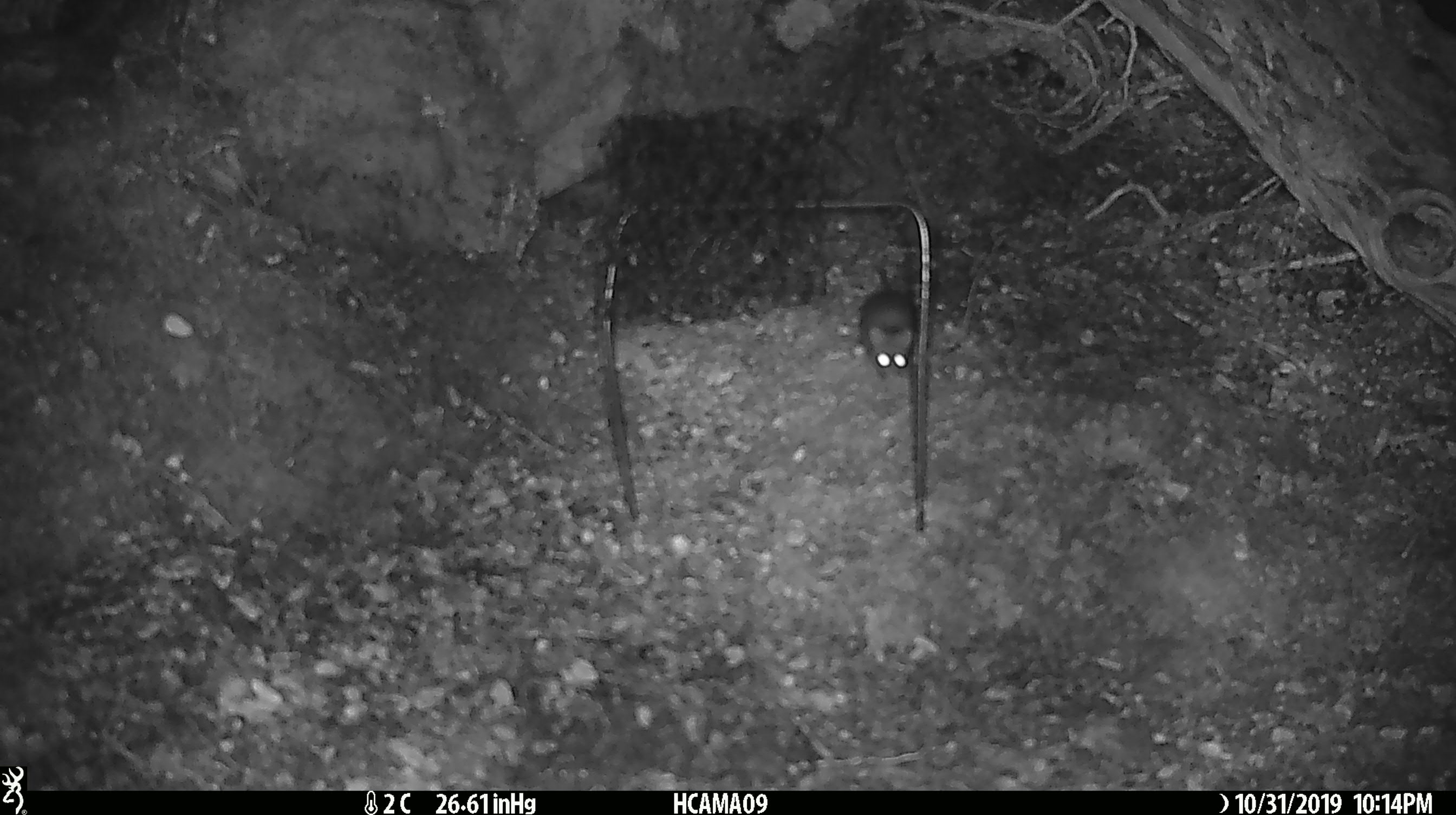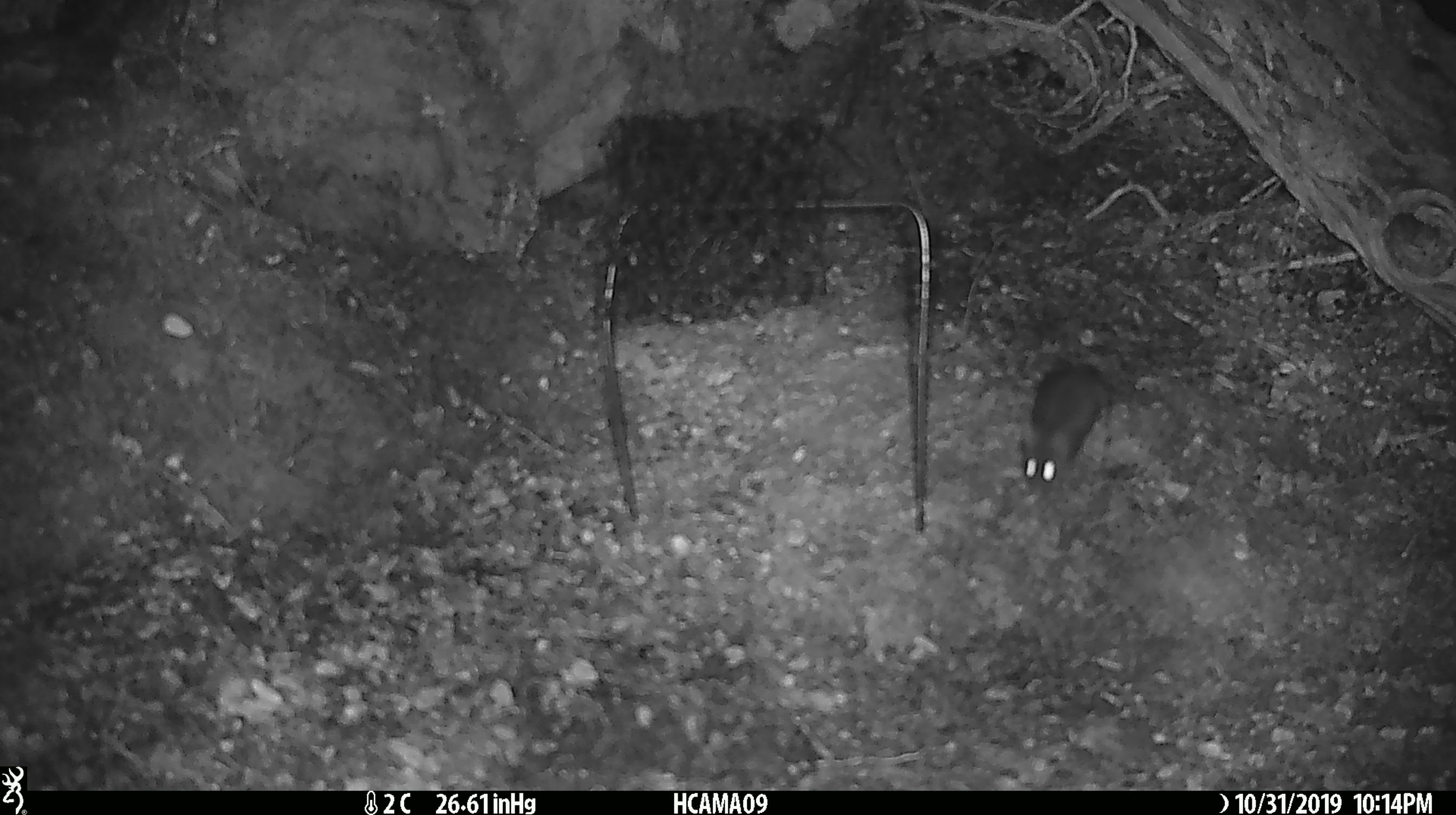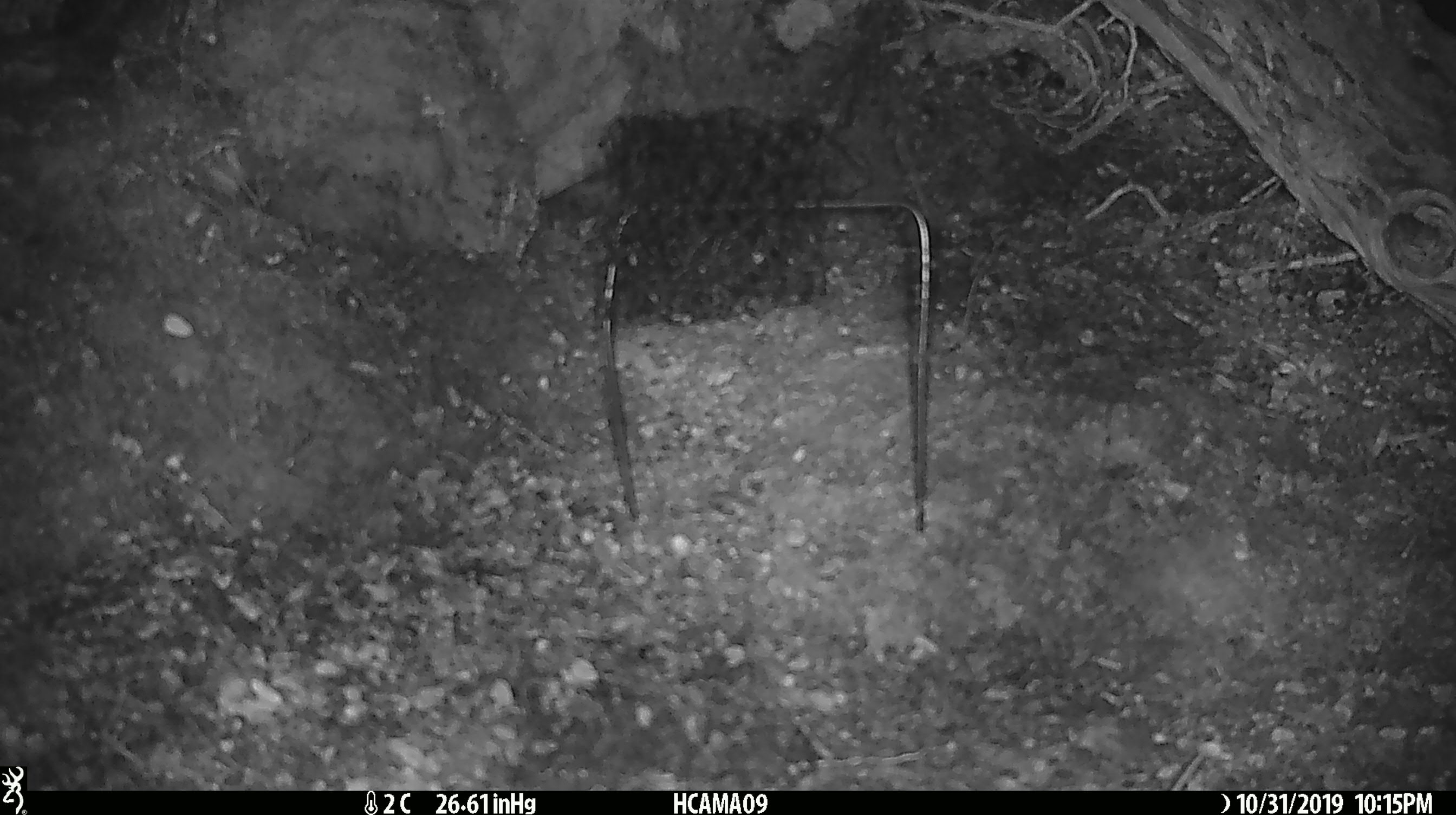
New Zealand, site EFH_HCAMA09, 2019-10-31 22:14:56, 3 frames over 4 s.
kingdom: Animalia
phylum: Chordata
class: Mammalia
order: Rodentia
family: Muridae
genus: Mus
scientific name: Mus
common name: mouse